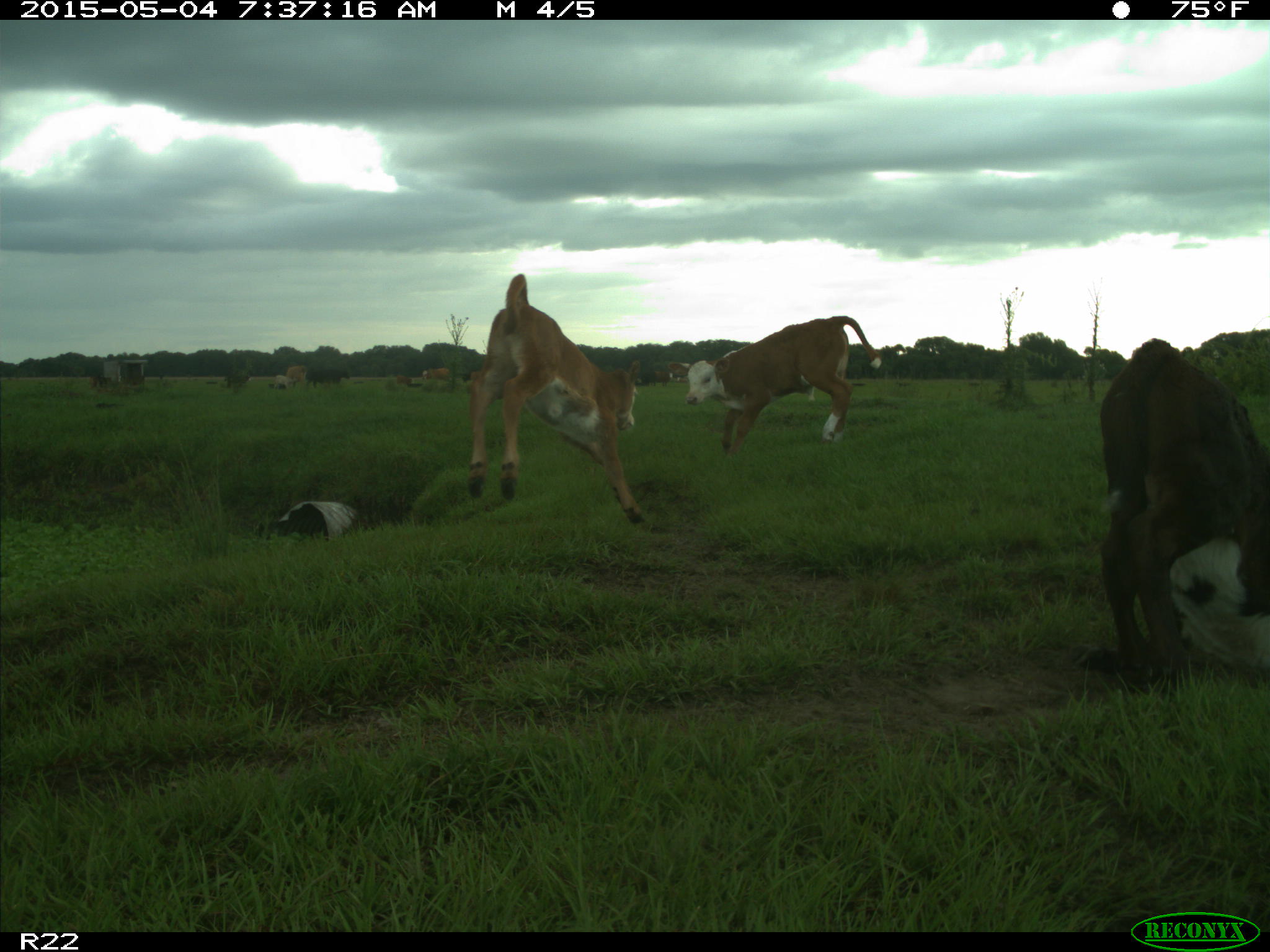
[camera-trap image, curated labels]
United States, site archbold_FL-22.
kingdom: Animalia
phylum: Chordata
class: Mammalia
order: Artiodactyla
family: Bovidae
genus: Bos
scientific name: Bos taurus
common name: domestic cow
Bos taurus (domestic cow).